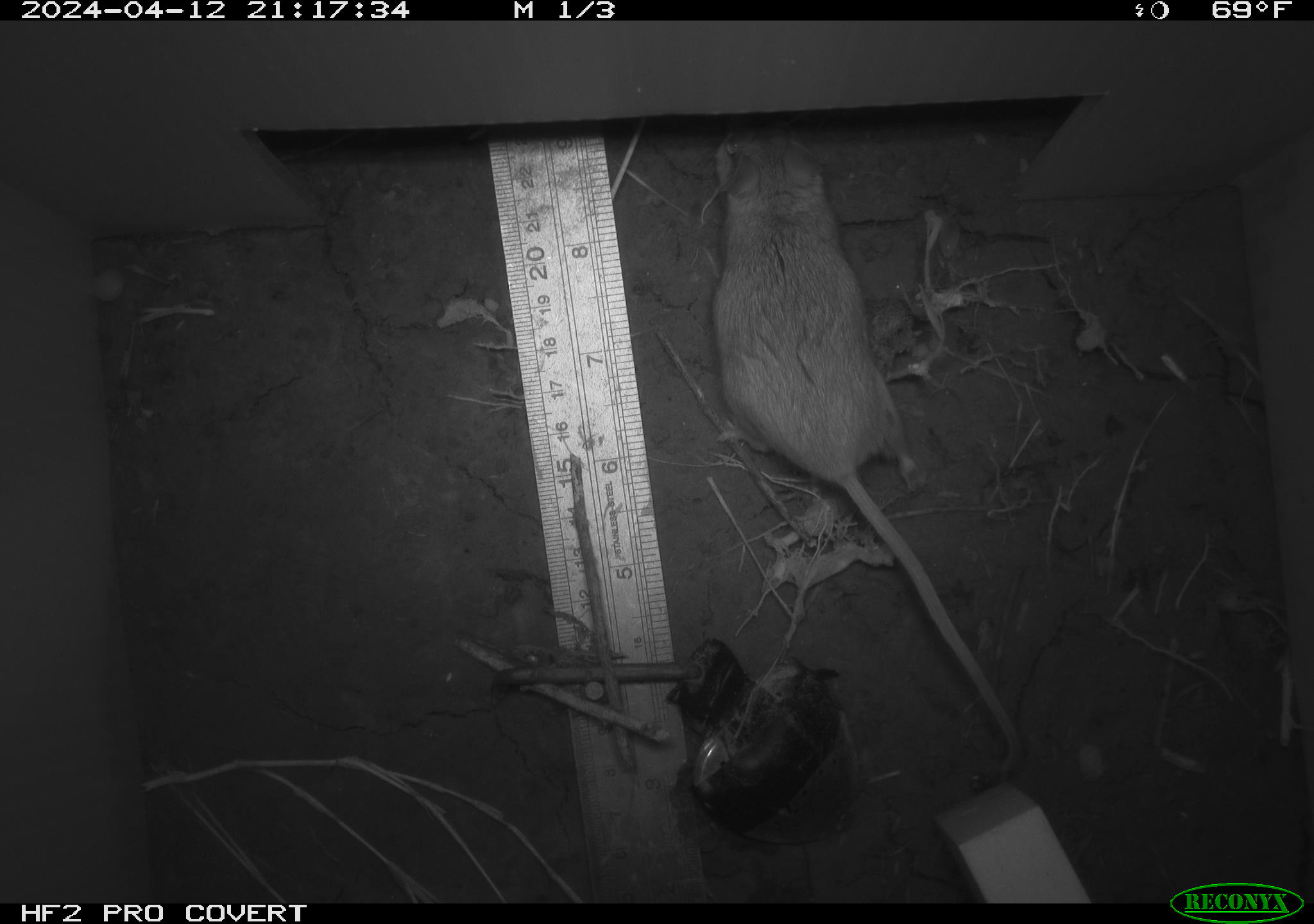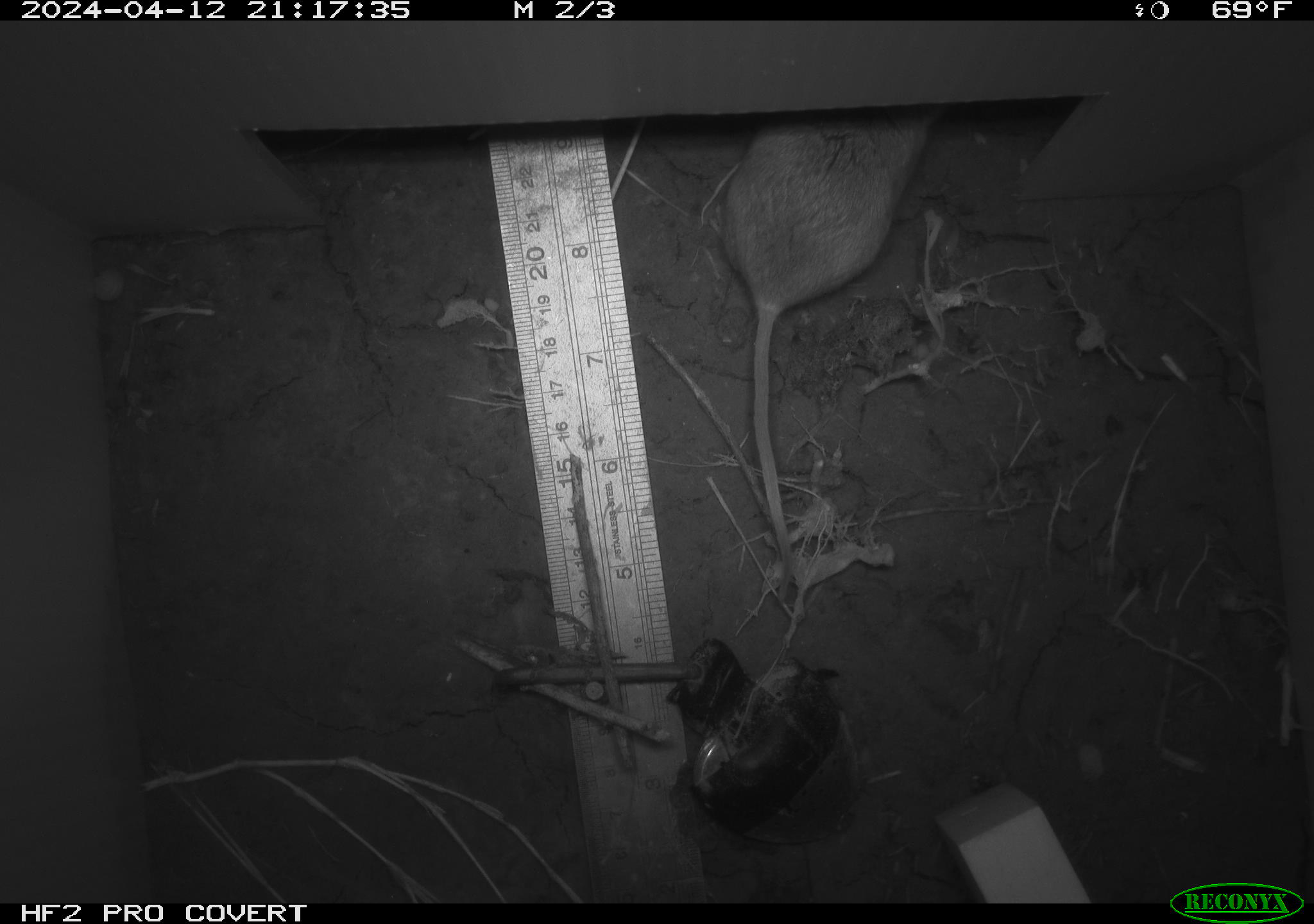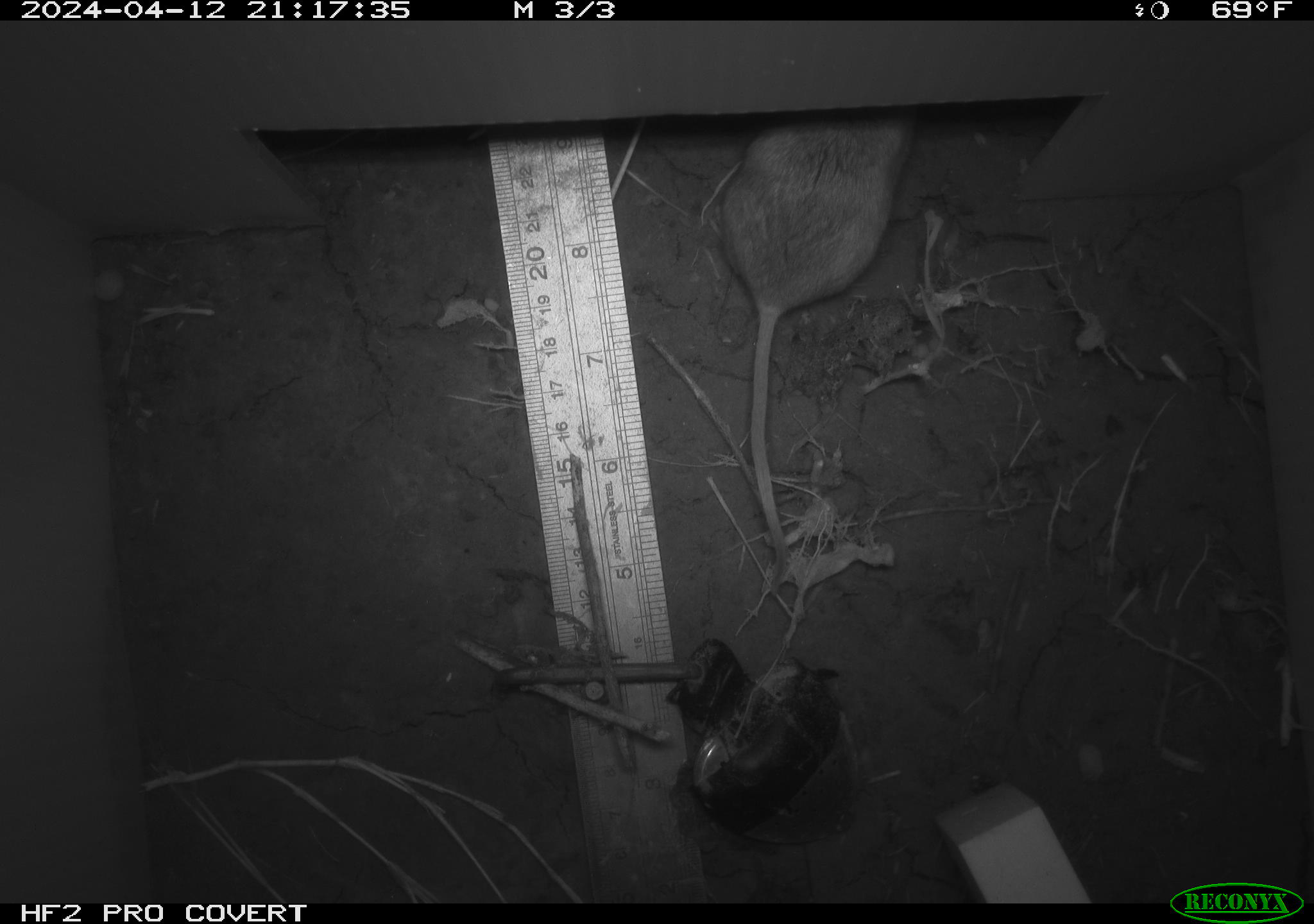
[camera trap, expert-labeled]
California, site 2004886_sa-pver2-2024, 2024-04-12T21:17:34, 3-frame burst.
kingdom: Animalia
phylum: Chordata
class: Mammalia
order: Rodentia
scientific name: Rodentia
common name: mouse species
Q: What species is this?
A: Mouse species (Rodentia).